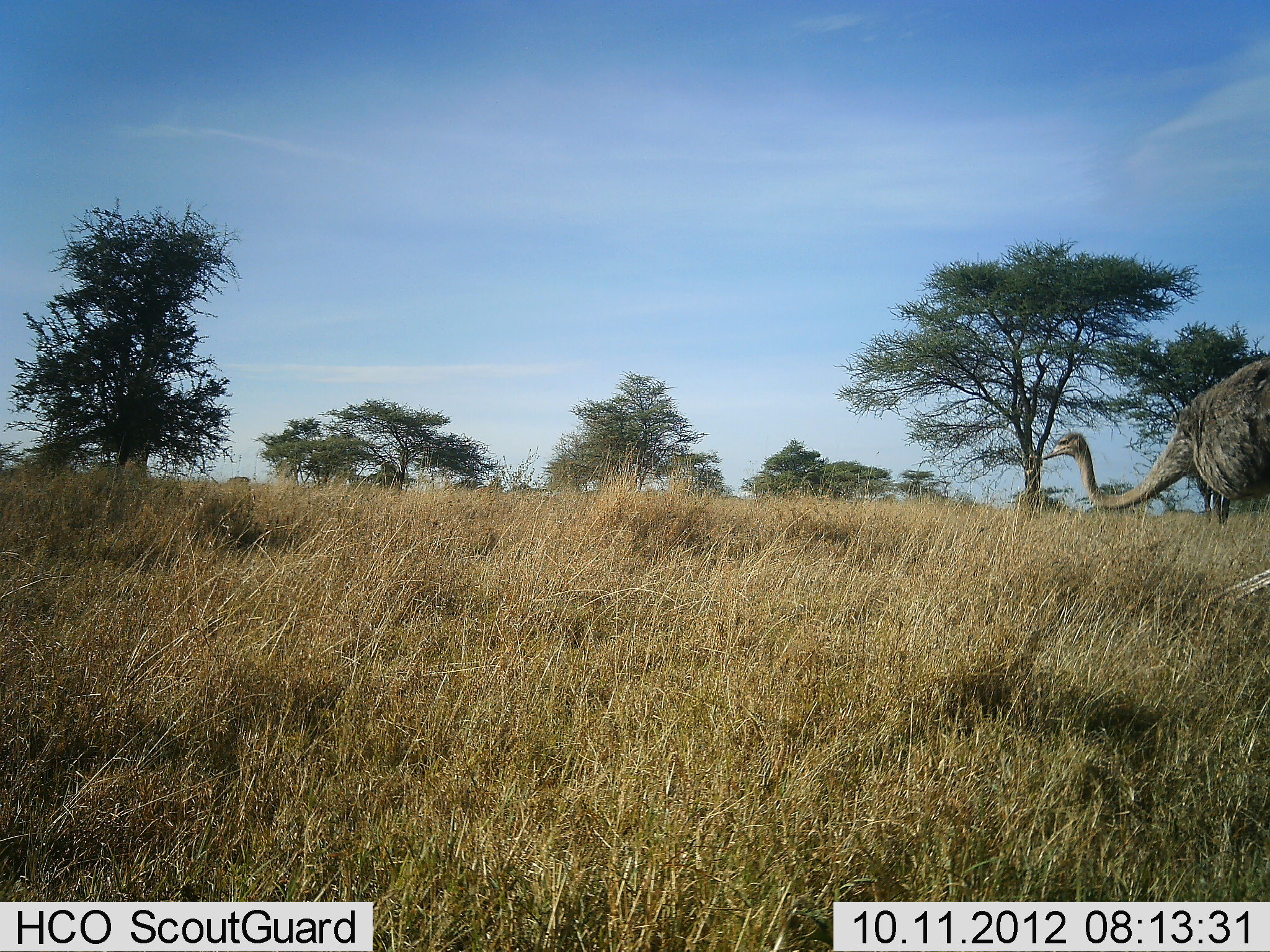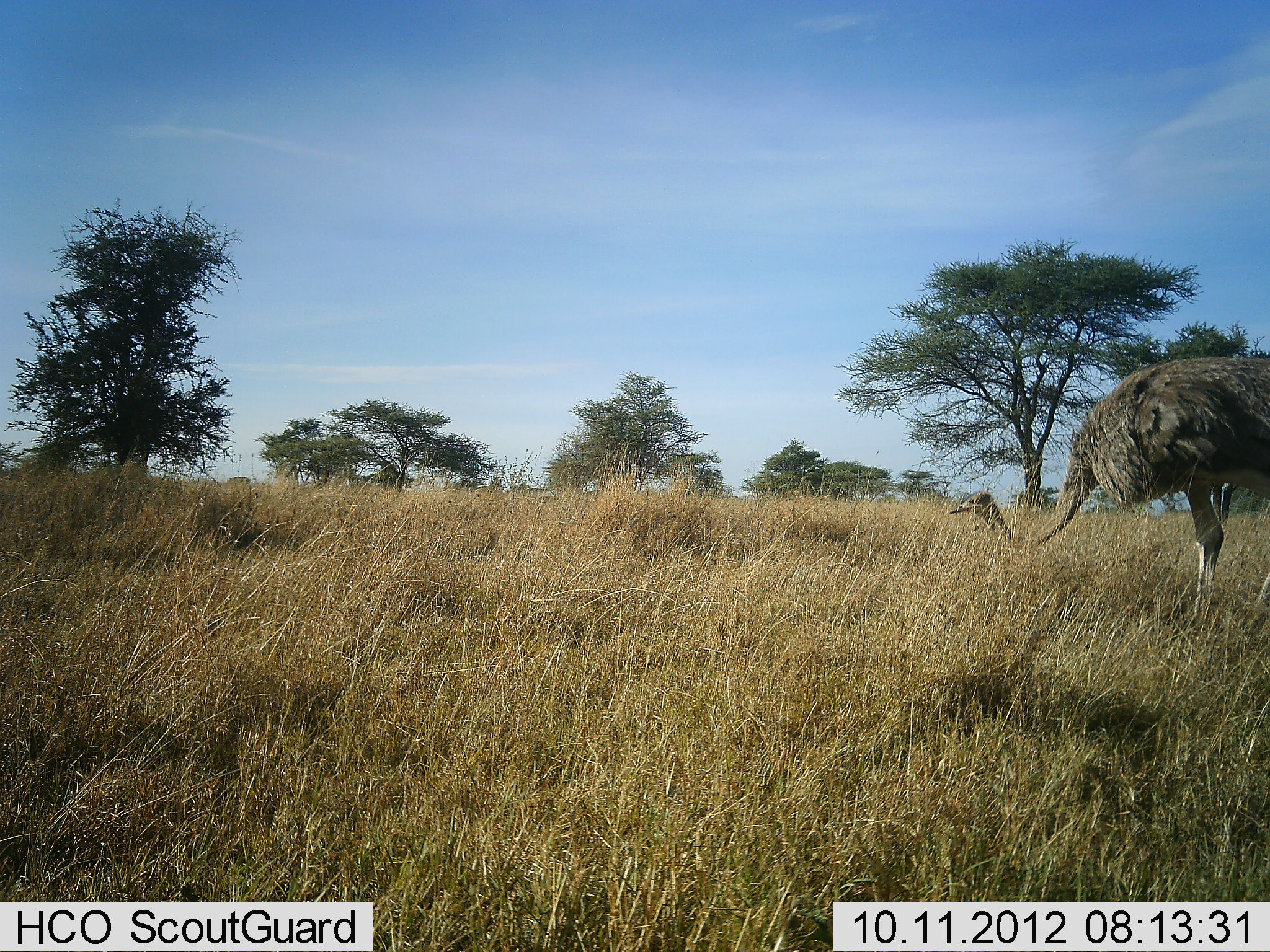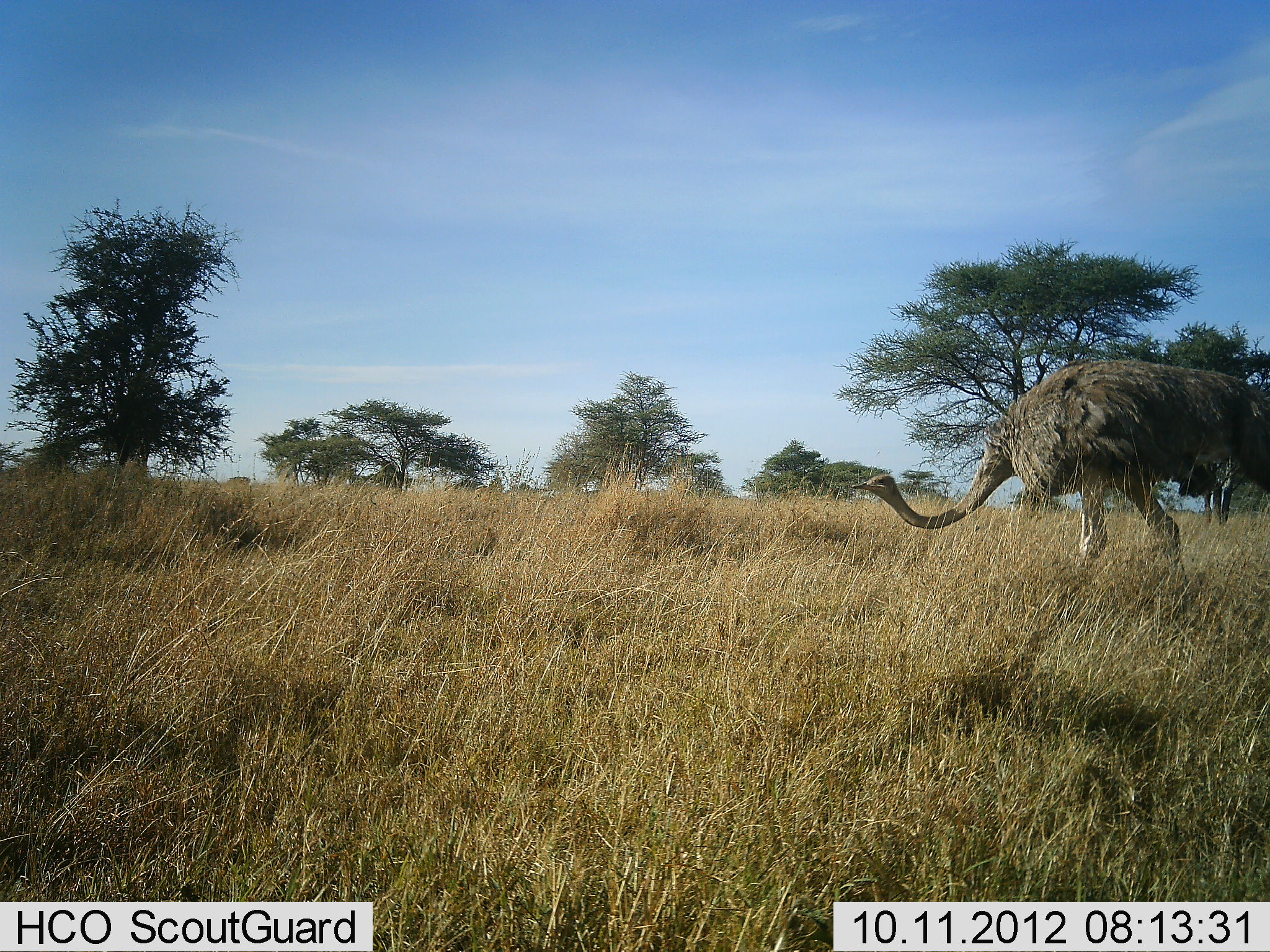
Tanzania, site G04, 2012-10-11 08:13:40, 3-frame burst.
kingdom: Animalia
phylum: Chordata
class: Aves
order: Struthioniformes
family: Struthionidae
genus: Struthio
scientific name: Struthio camelus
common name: ostrich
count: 1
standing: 10%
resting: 0%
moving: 80%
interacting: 0%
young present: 0%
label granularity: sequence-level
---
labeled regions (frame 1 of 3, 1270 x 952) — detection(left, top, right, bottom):
animal: detection(1044, 356, 1270, 532)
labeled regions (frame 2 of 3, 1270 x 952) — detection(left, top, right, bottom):
animal: detection(947, 354, 1270, 630)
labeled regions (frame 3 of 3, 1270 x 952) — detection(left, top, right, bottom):
animal: detection(852, 354, 1270, 589)